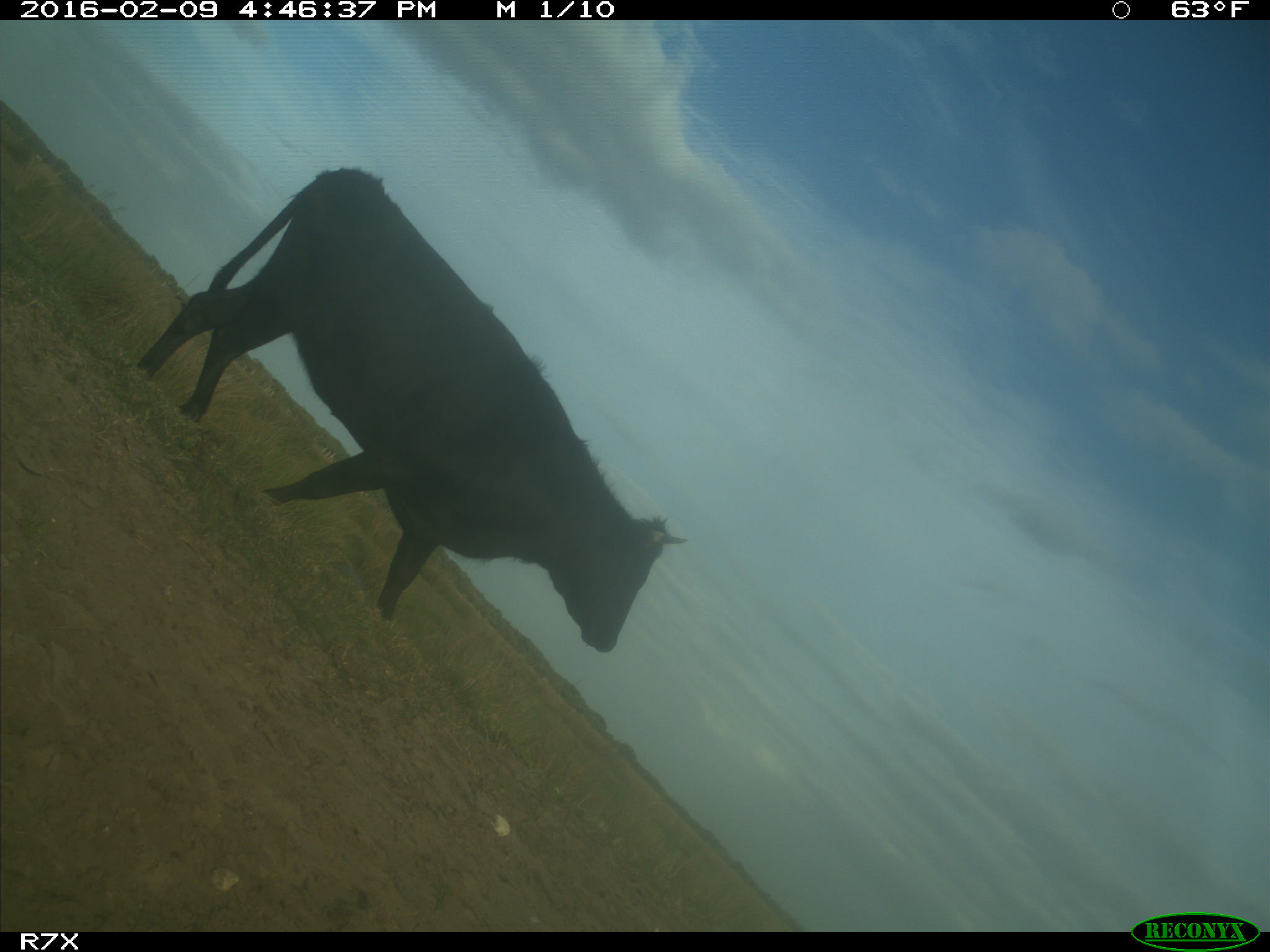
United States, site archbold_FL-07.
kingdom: Animalia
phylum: Chordata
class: Mammalia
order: Artiodactyla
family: Bovidae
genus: Bos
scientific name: Bos taurus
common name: domestic cow